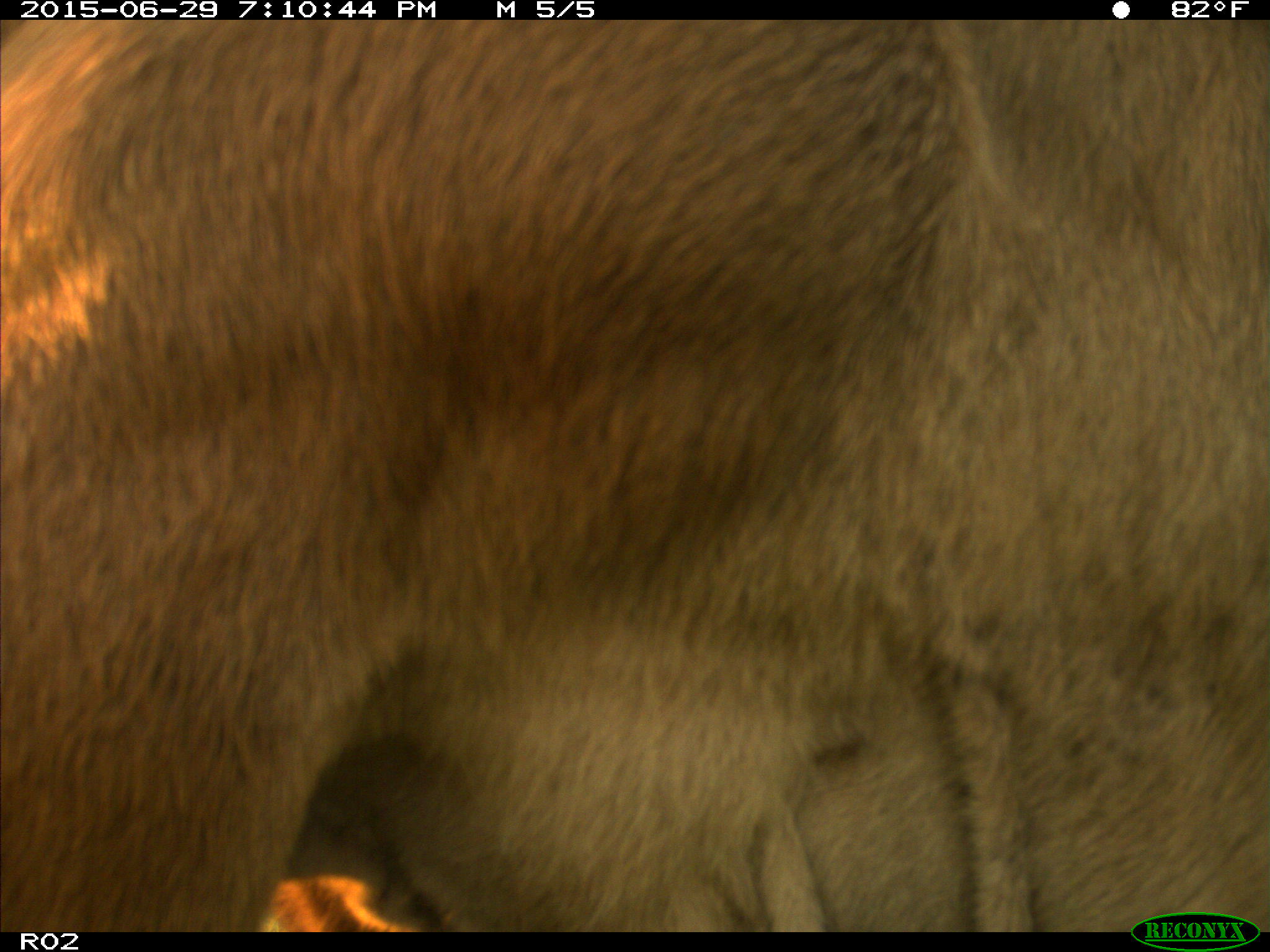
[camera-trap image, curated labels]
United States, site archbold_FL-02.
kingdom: Animalia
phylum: Chordata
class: Mammalia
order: Artiodactyla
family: Bovidae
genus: Bos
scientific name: Bos taurus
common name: domestic cow